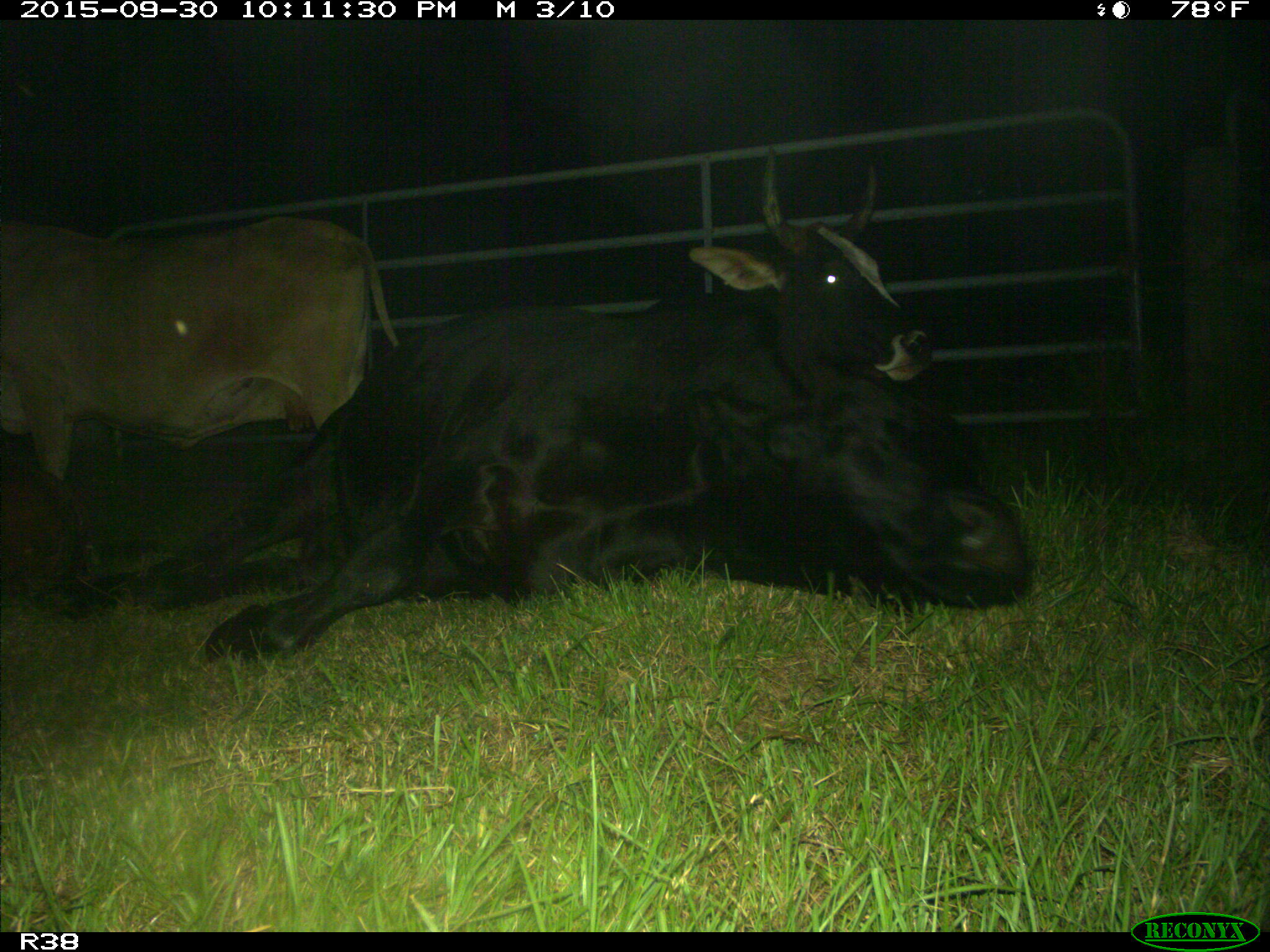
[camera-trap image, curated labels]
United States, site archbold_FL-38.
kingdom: Animalia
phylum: Chordata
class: Mammalia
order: Artiodactyla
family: Bovidae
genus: Bos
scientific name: Bos taurus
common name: domestic cow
Bos taurus (domestic cow).